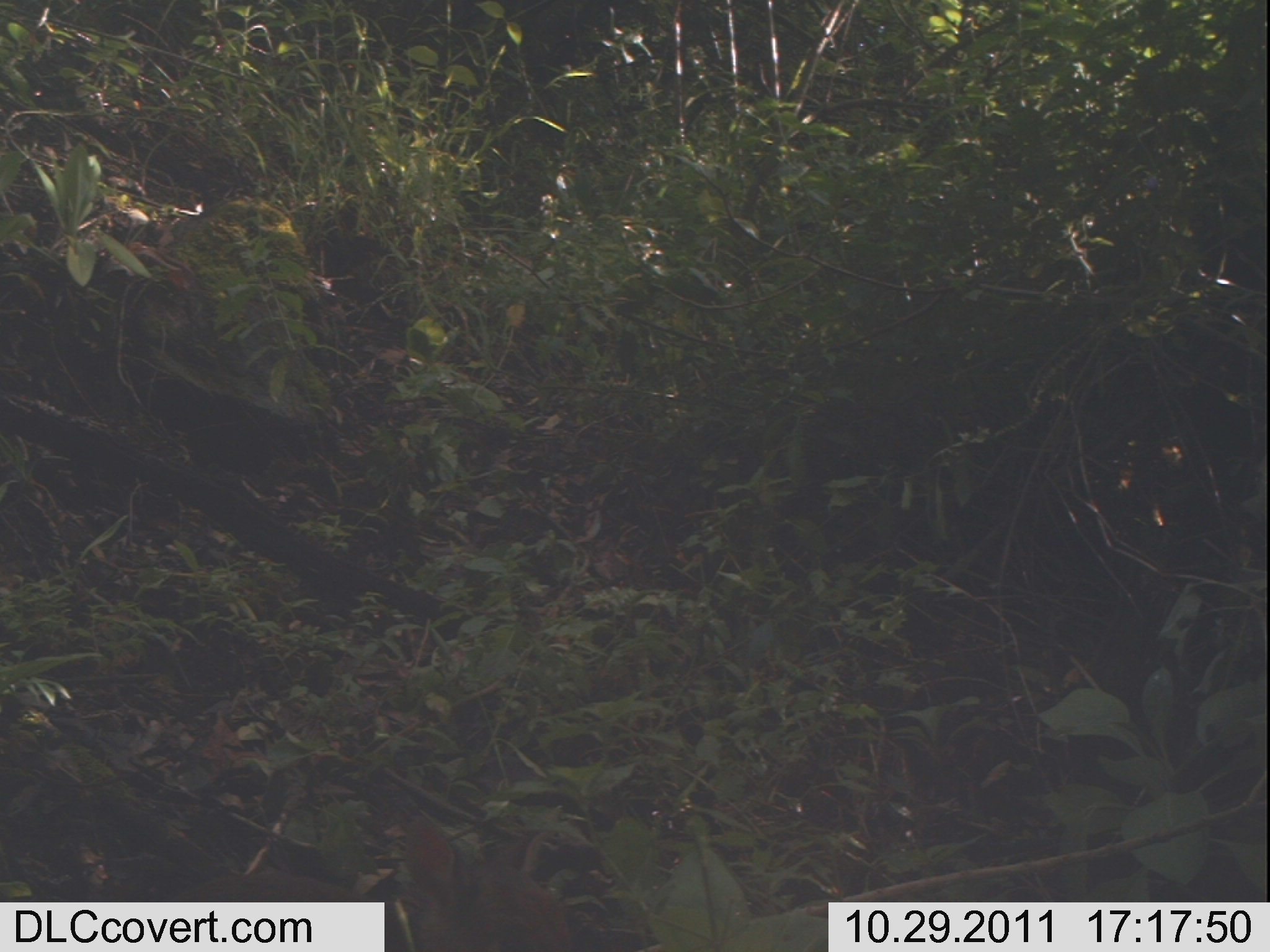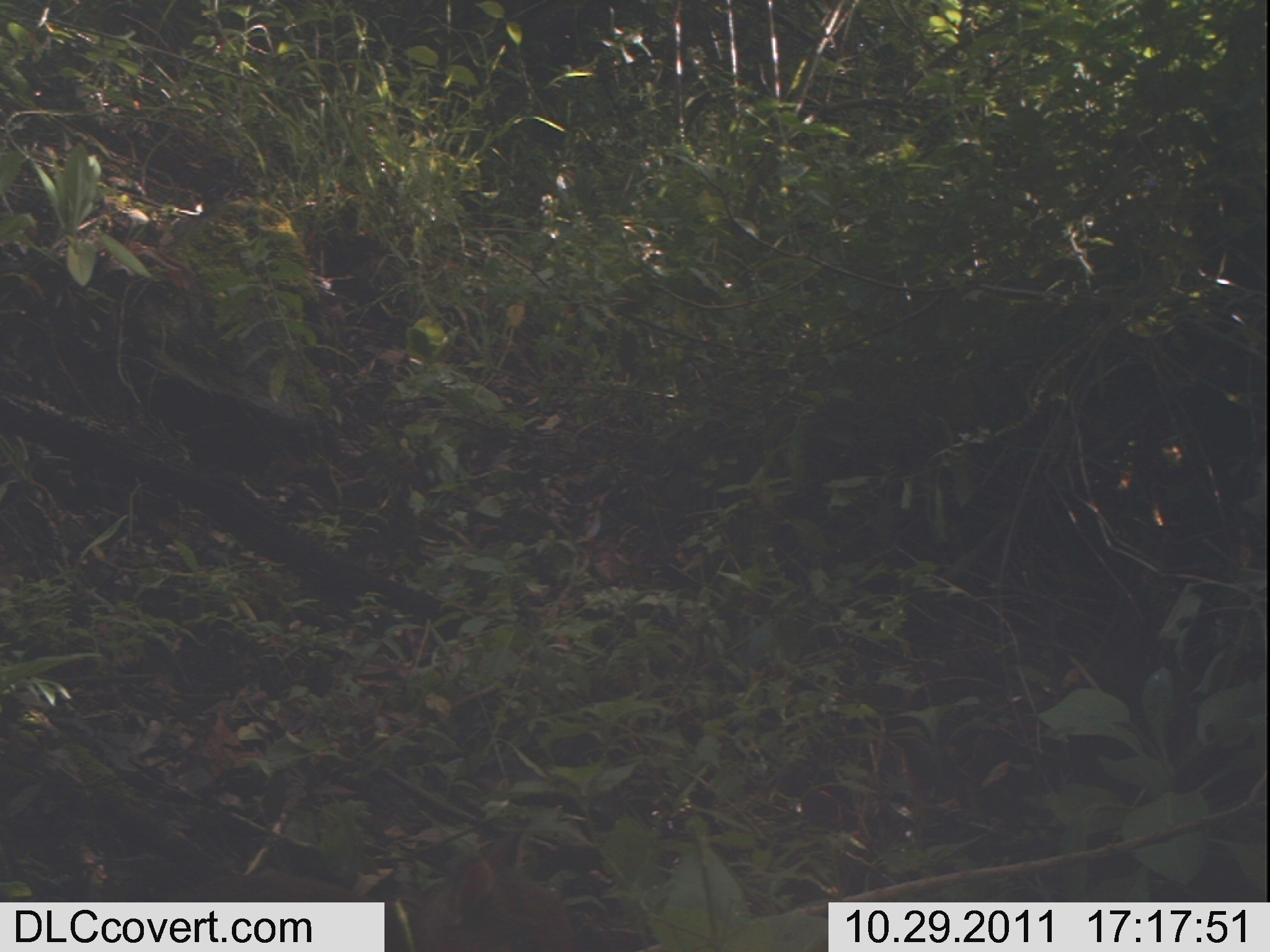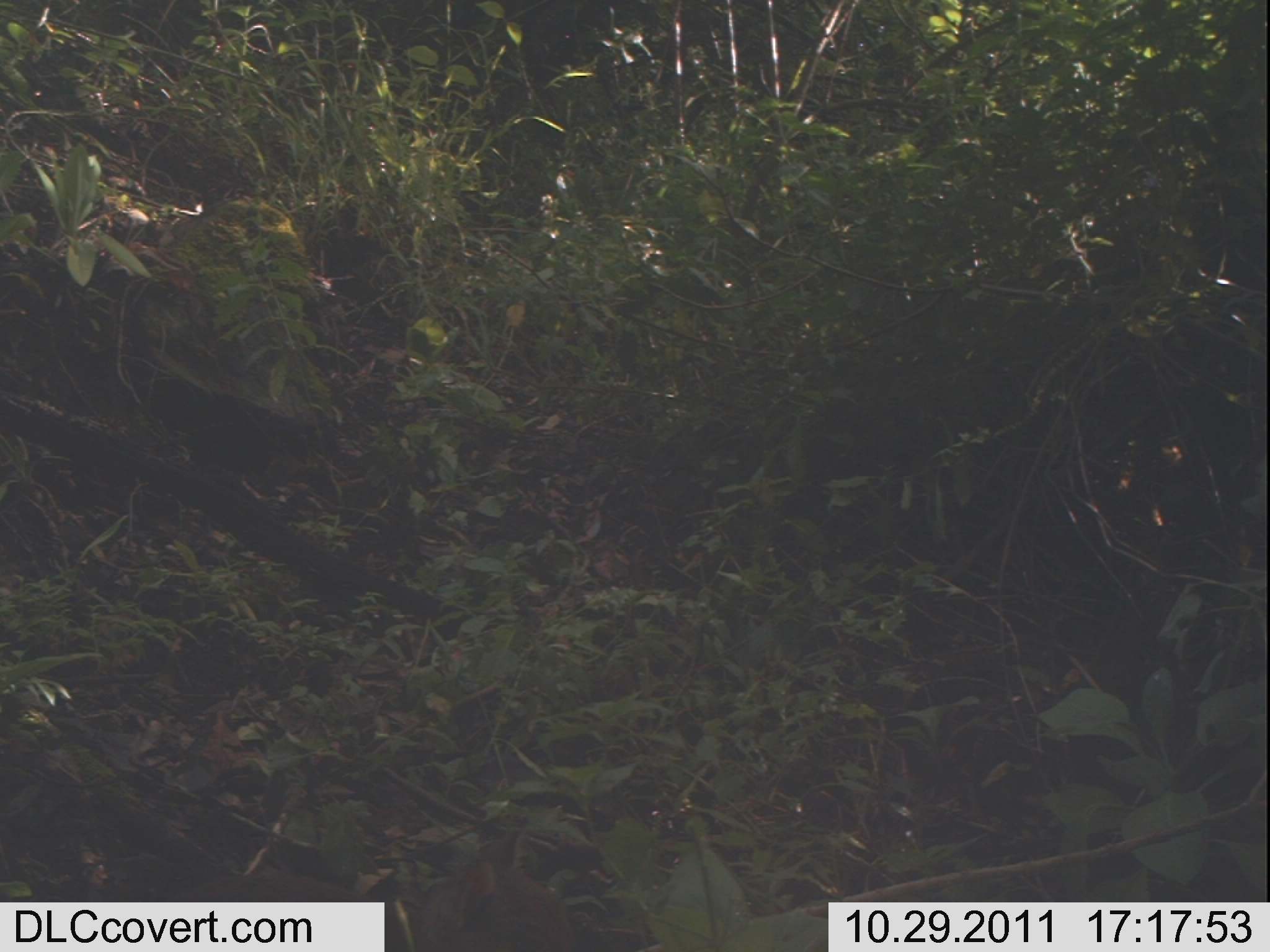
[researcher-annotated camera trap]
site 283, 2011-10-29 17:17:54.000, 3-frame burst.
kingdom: Animalia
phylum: Chordata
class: Mammalia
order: Artiodactyla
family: Bovidae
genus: Nesotragus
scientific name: Nesotragus moschatus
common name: suni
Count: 1.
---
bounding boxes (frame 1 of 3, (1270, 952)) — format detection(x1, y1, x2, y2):
nesotragus moschatus: detection(167, 816, 573, 952)